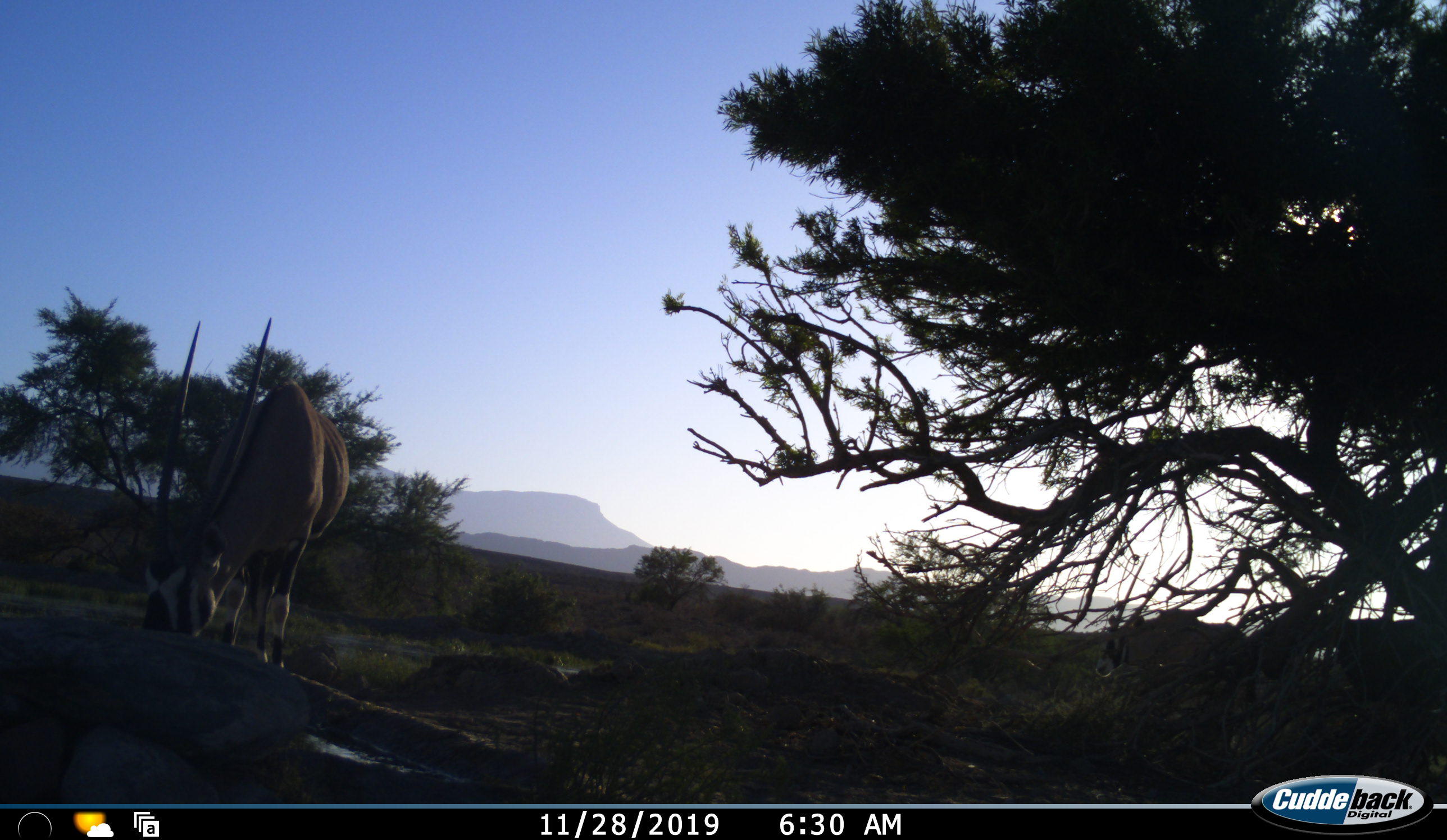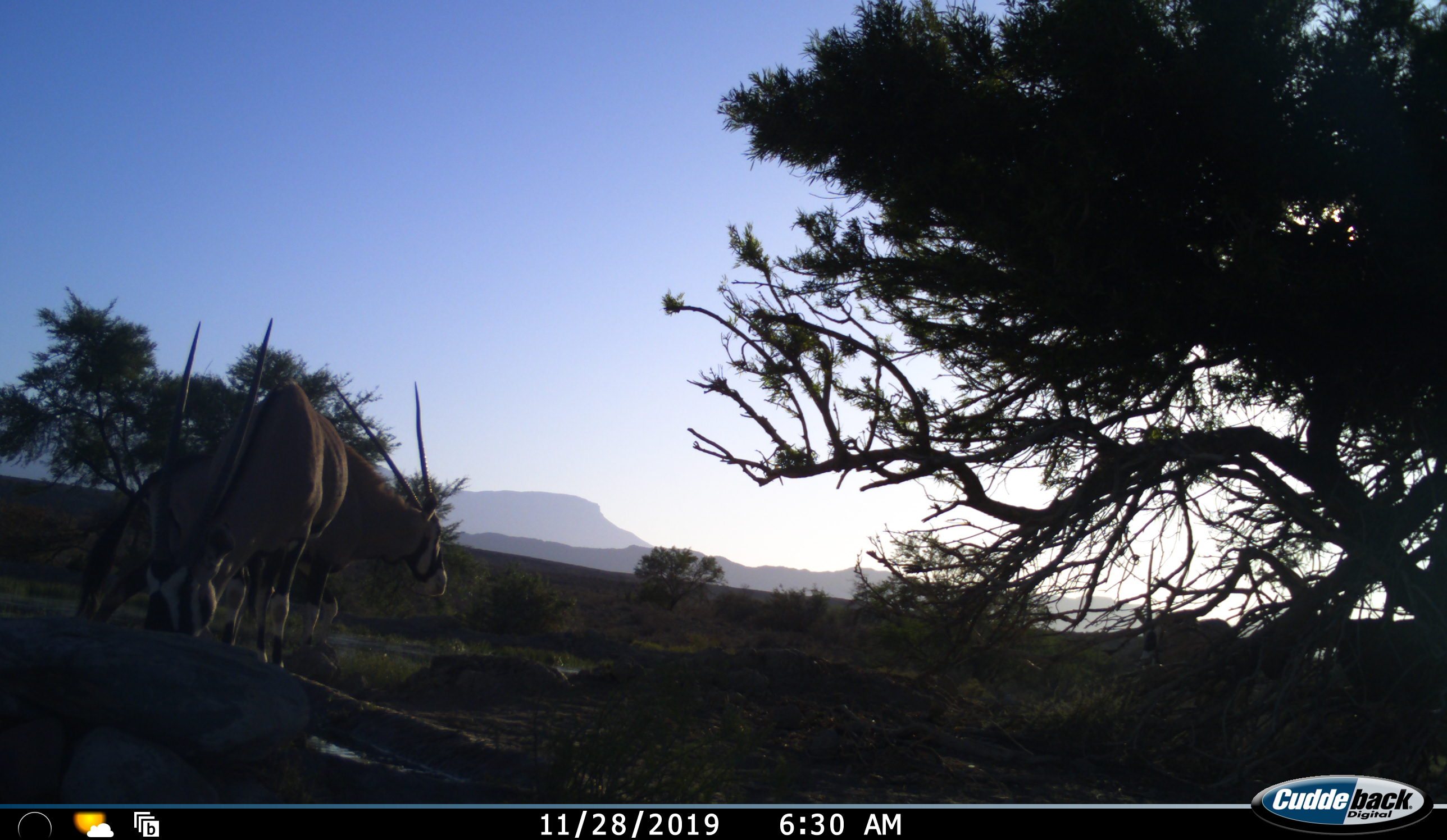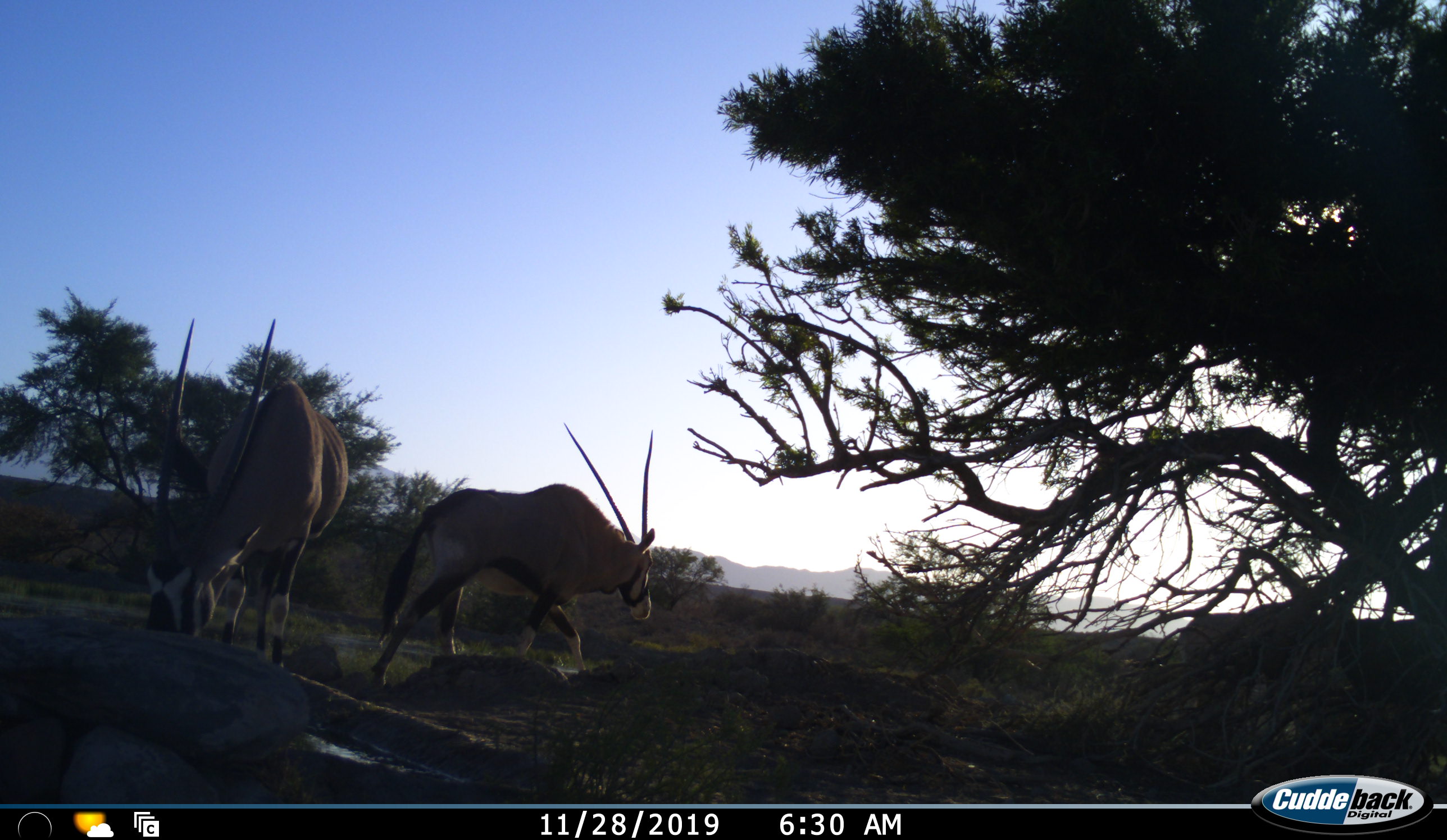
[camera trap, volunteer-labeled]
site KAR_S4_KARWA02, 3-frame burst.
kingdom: Animalia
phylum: Chordata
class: Mammalia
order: Artiodactyla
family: Bovidae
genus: Oryx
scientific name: Oryx gazella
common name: gemsbok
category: oryx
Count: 3.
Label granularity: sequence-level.